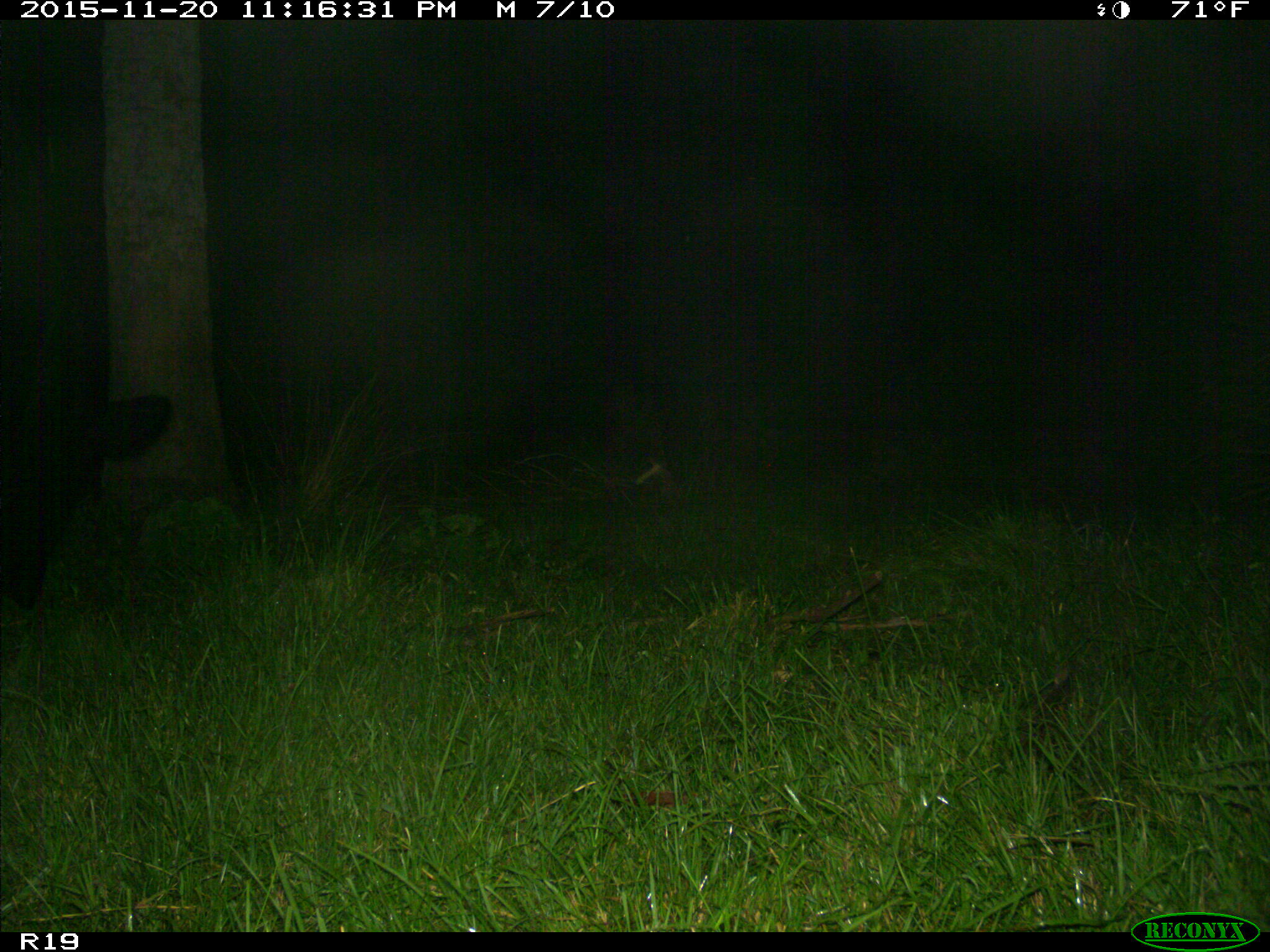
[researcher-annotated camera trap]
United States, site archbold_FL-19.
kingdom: Animalia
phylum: Chordata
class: Mammalia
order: Artiodactyla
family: Bovidae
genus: Bos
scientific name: Bos taurus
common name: domestic cow